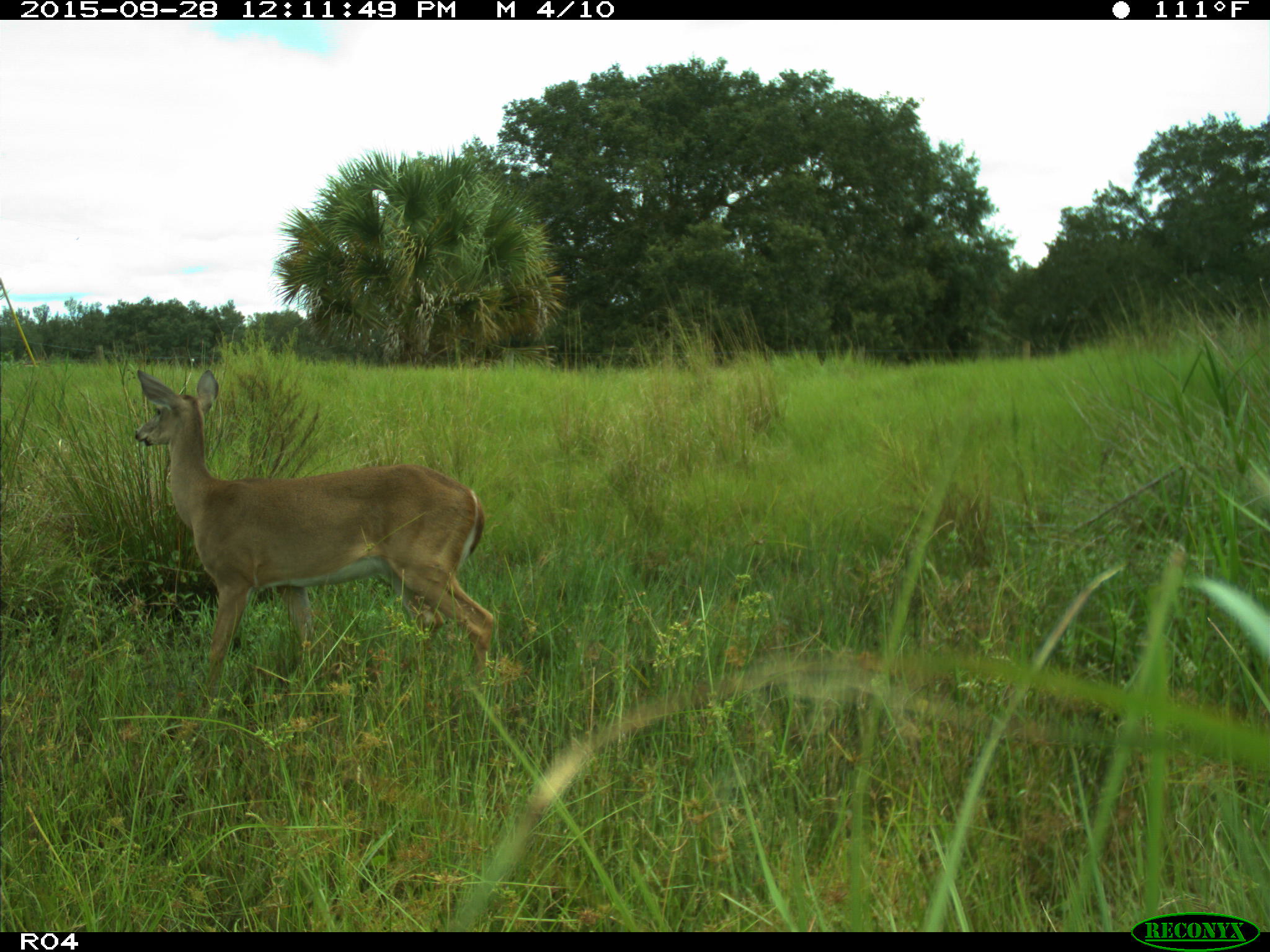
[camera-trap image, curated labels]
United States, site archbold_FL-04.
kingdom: Animalia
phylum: Chordata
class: Mammalia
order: Artiodactyla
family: Cervidae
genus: Odocoileus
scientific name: Odocoileus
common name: deer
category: unidentified deer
Unidentified deer (deer) (Odocoileus).